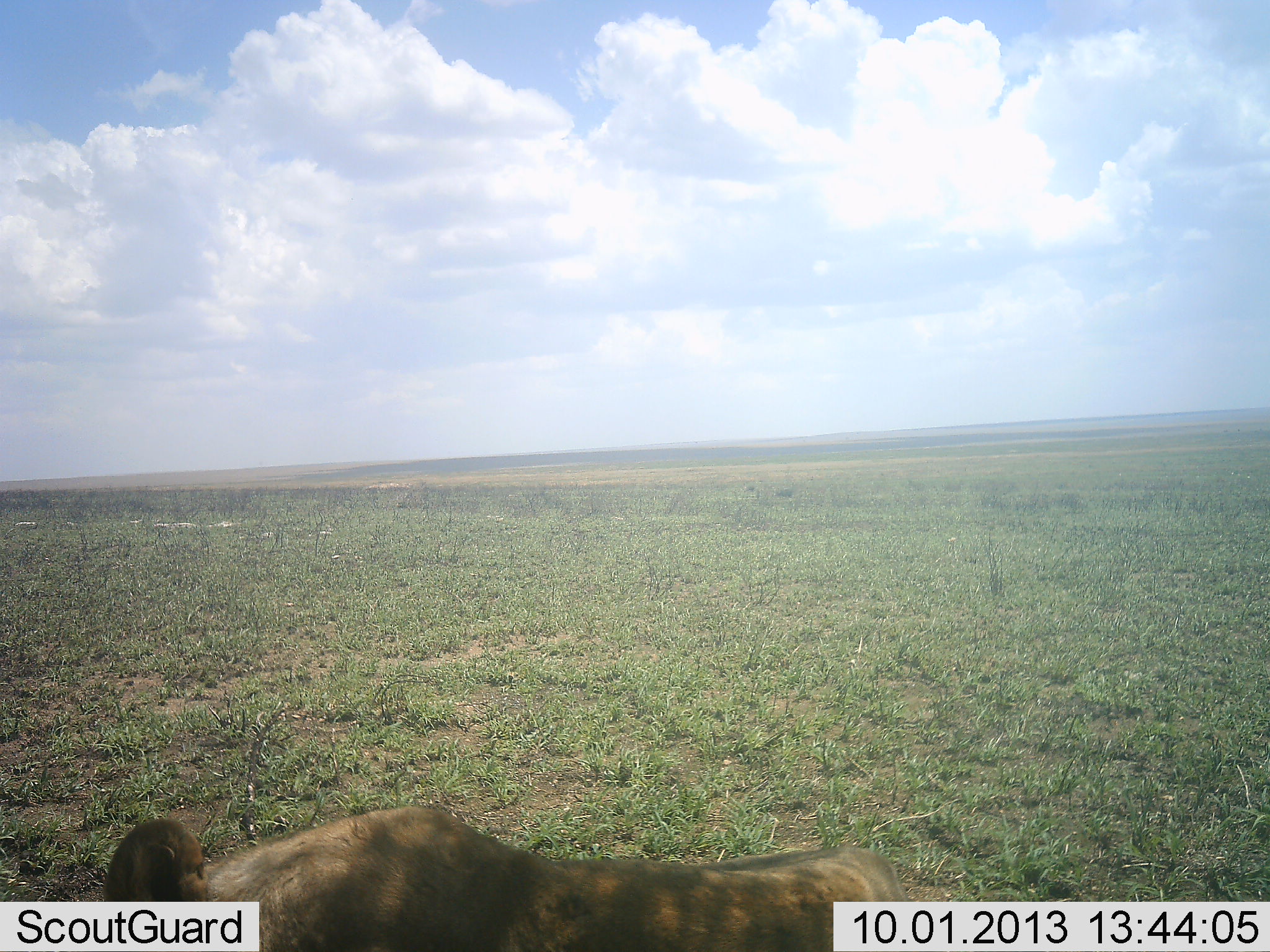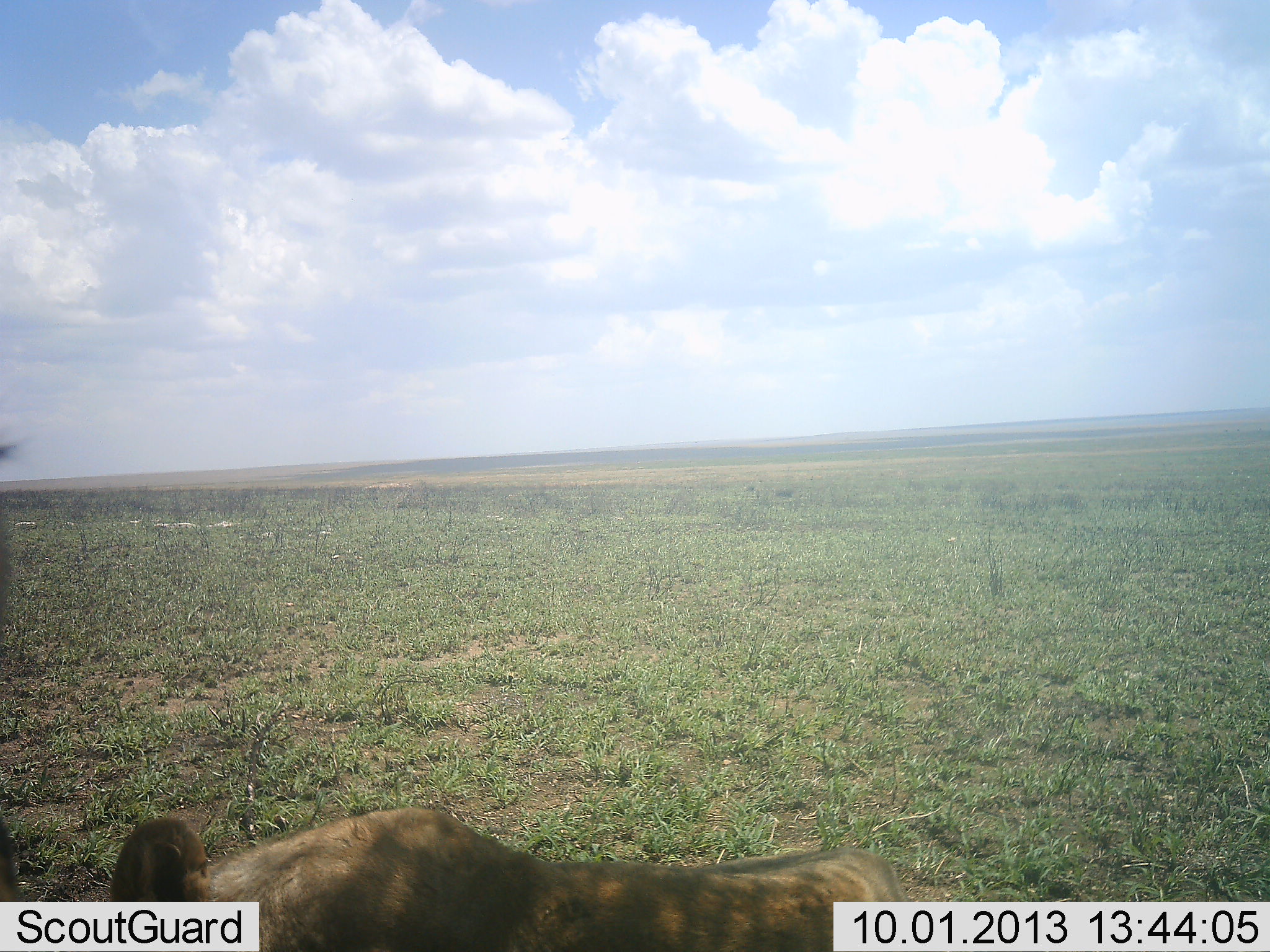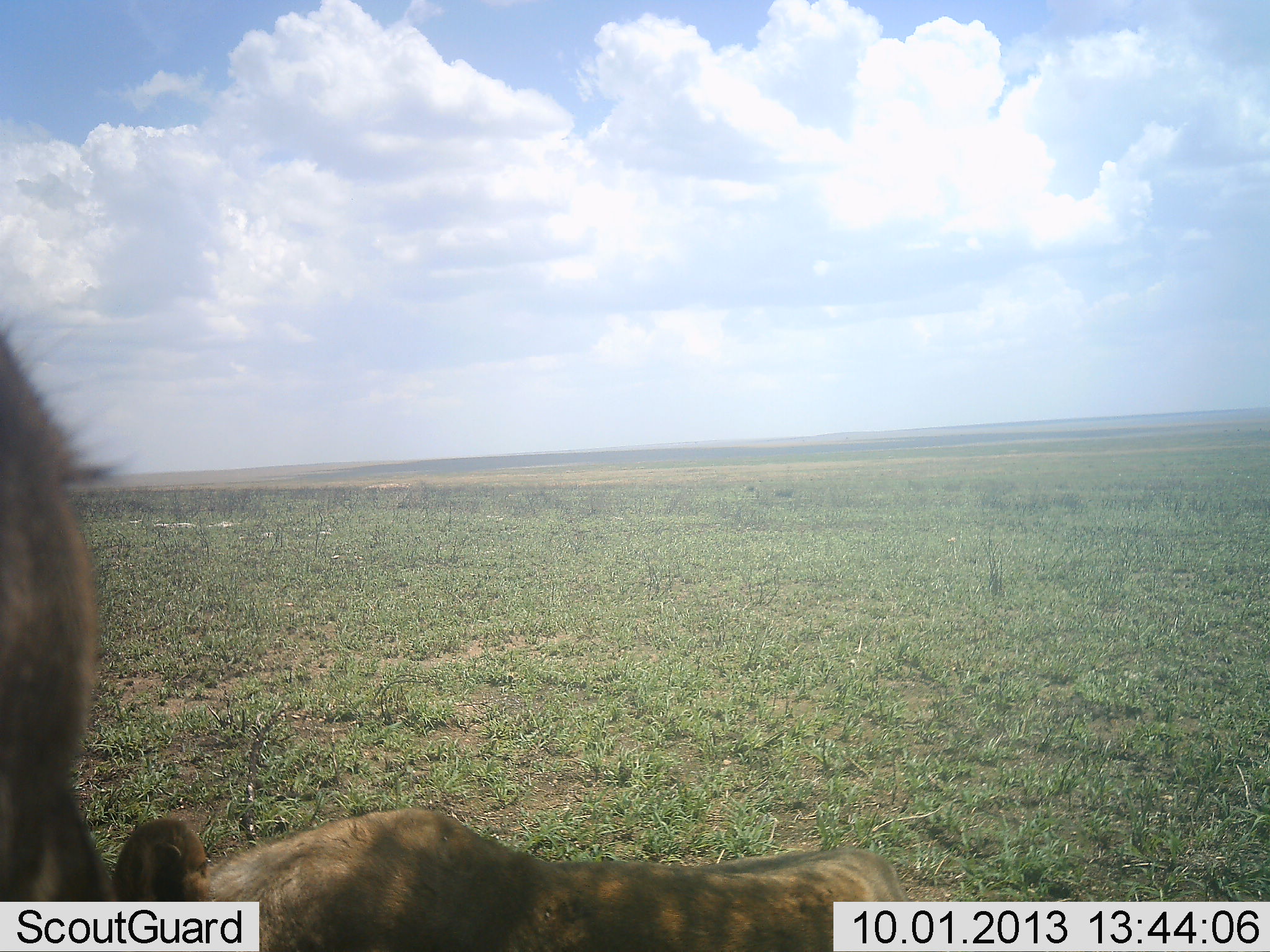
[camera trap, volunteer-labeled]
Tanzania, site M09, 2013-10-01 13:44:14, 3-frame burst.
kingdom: Animalia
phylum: Chordata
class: Mammalia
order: Carnivora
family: Felidae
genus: Panthera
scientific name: Panthera leo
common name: lion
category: lionfemale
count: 2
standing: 40%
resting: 80%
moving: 10%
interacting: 0%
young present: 0%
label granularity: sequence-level